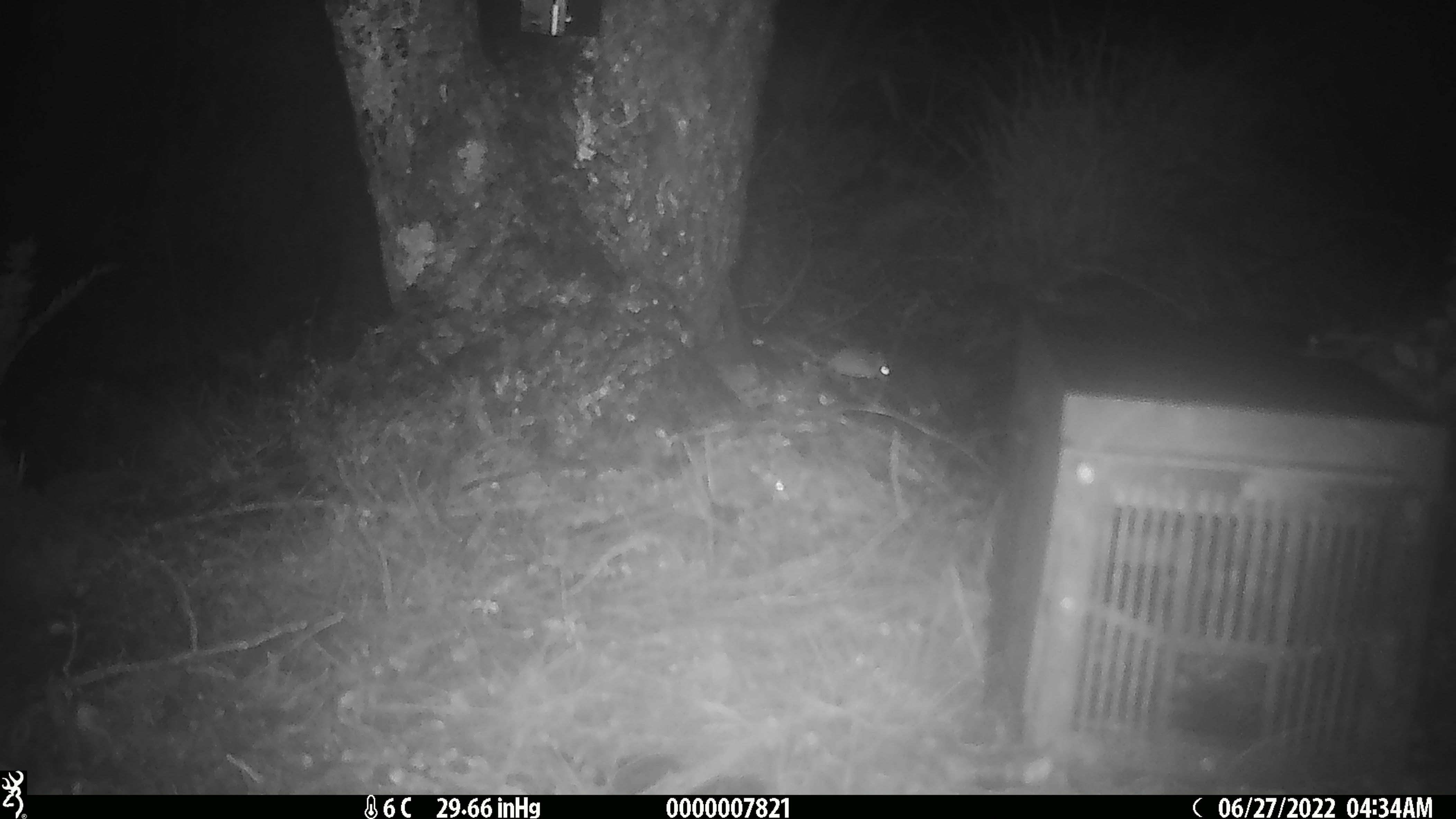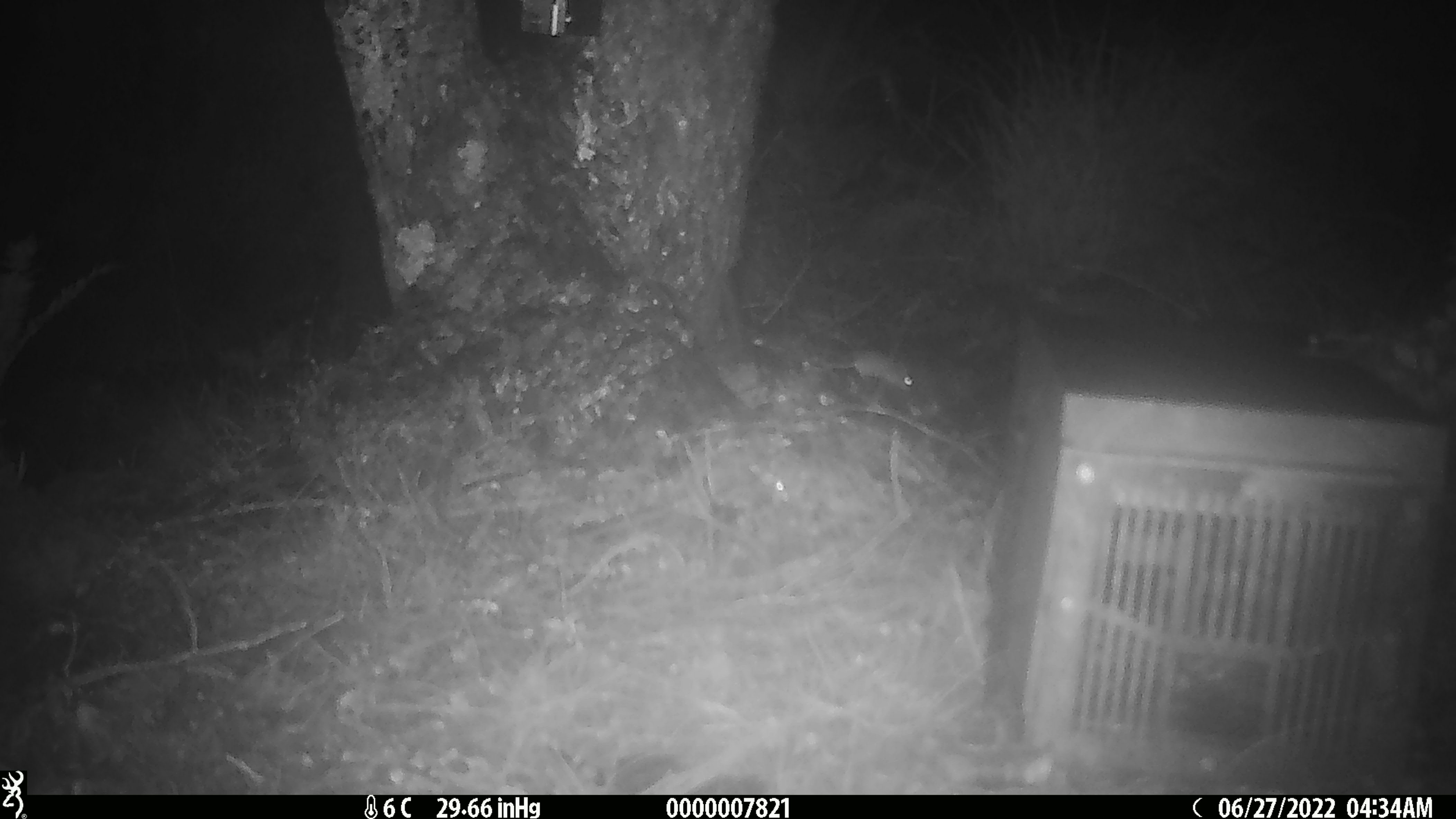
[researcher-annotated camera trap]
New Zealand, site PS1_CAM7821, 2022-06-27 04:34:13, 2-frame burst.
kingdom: Animalia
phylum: Chordata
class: Mammalia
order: Rodentia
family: Muridae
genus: Mus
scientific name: Mus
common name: mouse